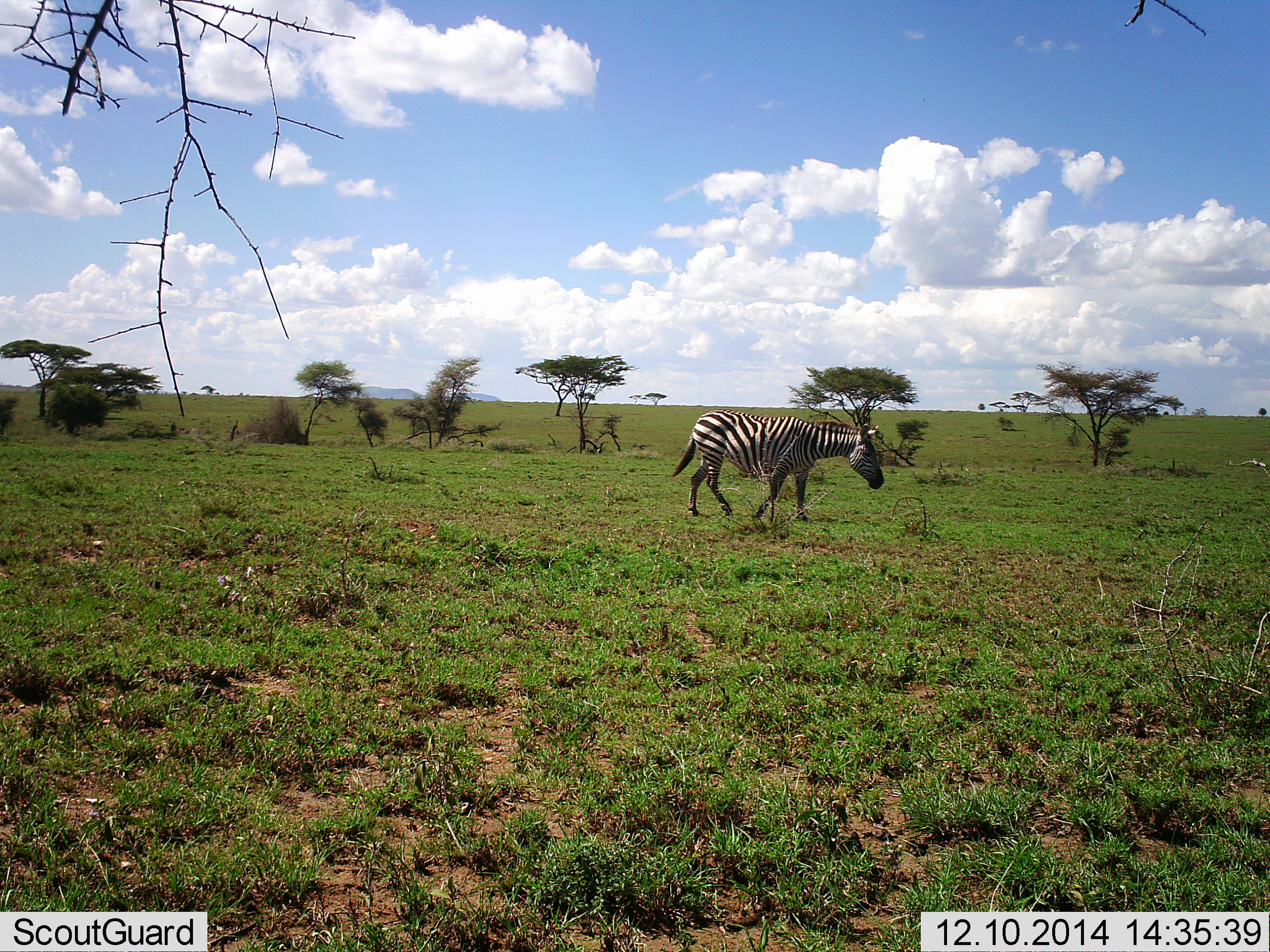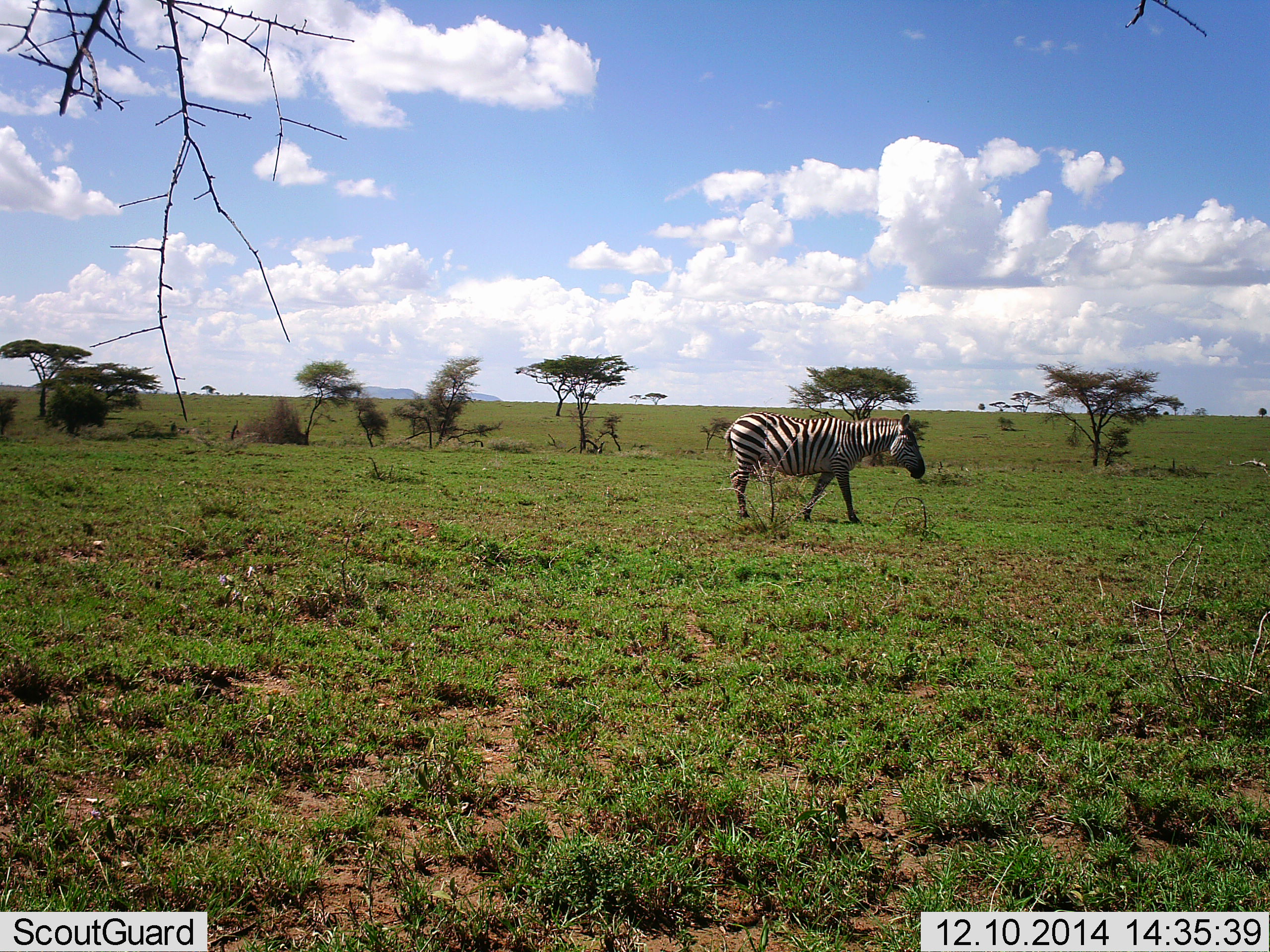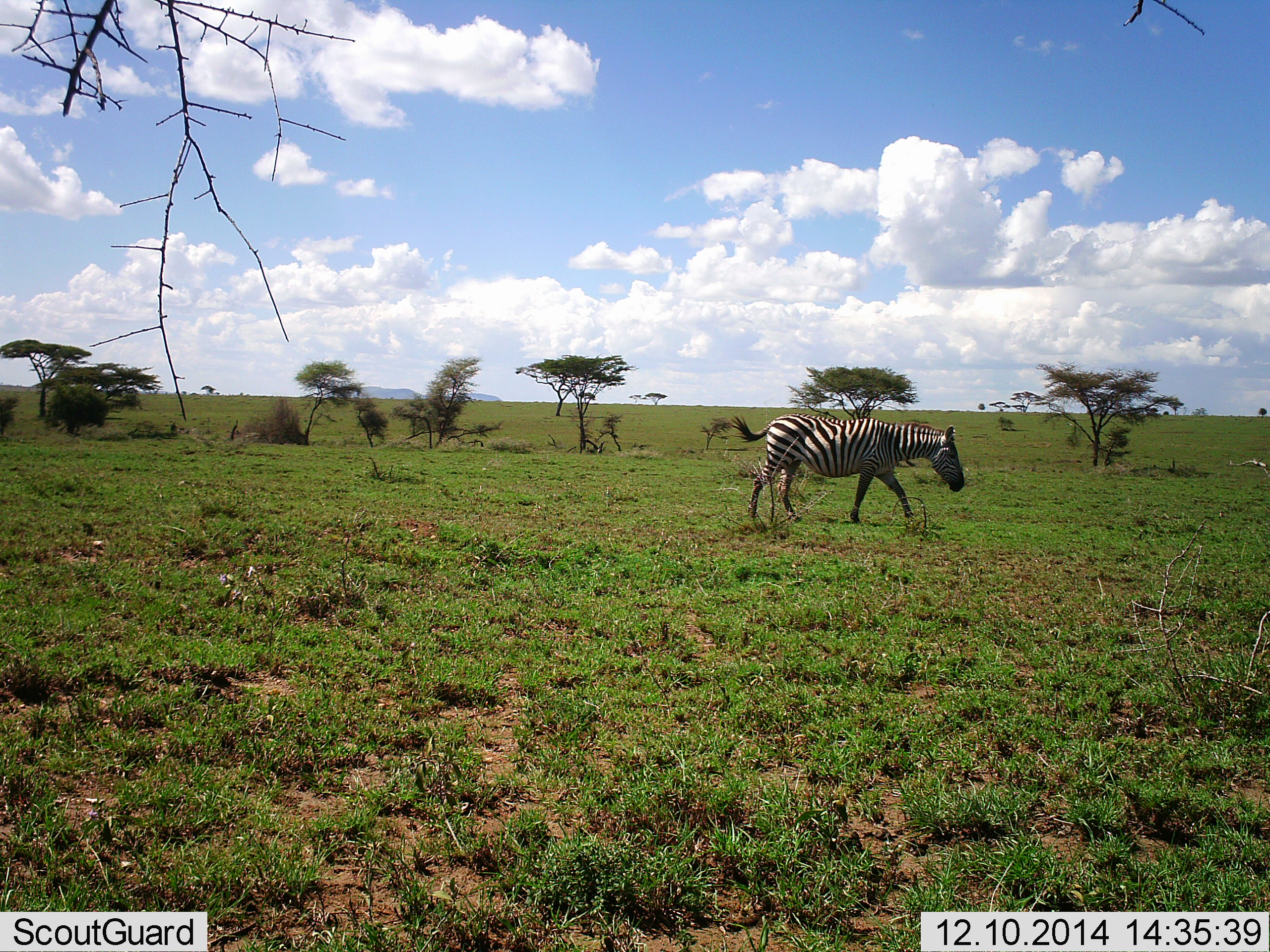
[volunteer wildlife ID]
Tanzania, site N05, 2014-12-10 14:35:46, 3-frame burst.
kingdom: Animalia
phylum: Chordata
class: Mammalia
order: Perissodactyla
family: Equidae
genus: Equus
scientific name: Equus quagga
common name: plains zebra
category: zebra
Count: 1.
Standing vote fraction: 20%.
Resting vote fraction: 0%.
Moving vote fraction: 90%.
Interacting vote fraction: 0%.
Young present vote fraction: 0%.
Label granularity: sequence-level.